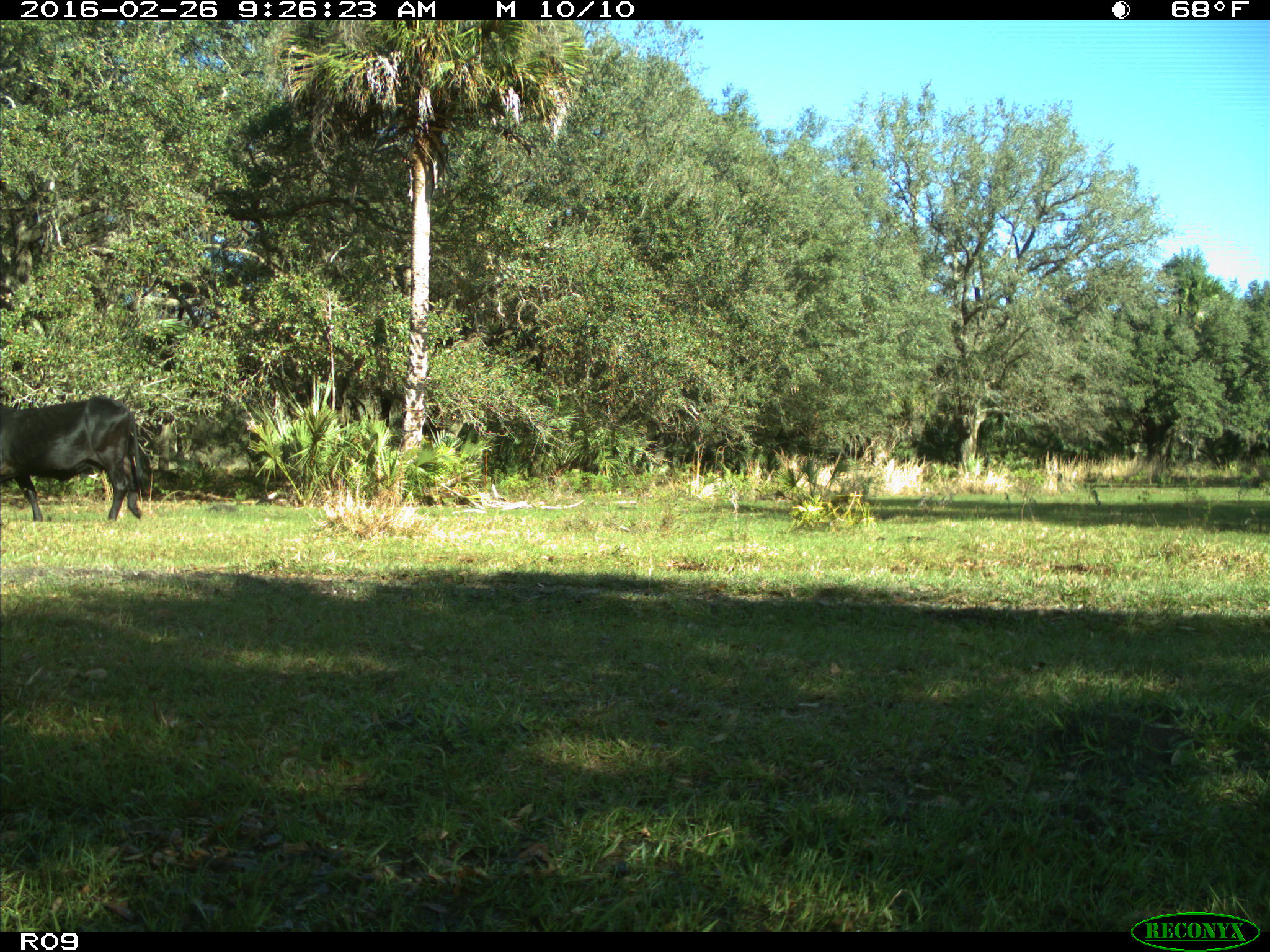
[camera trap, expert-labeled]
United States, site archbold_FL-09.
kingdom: Animalia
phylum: Chordata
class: Mammalia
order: Artiodactyla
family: Bovidae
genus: Bos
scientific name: Bos taurus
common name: domestic cow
Bos taurus (domestic cow).